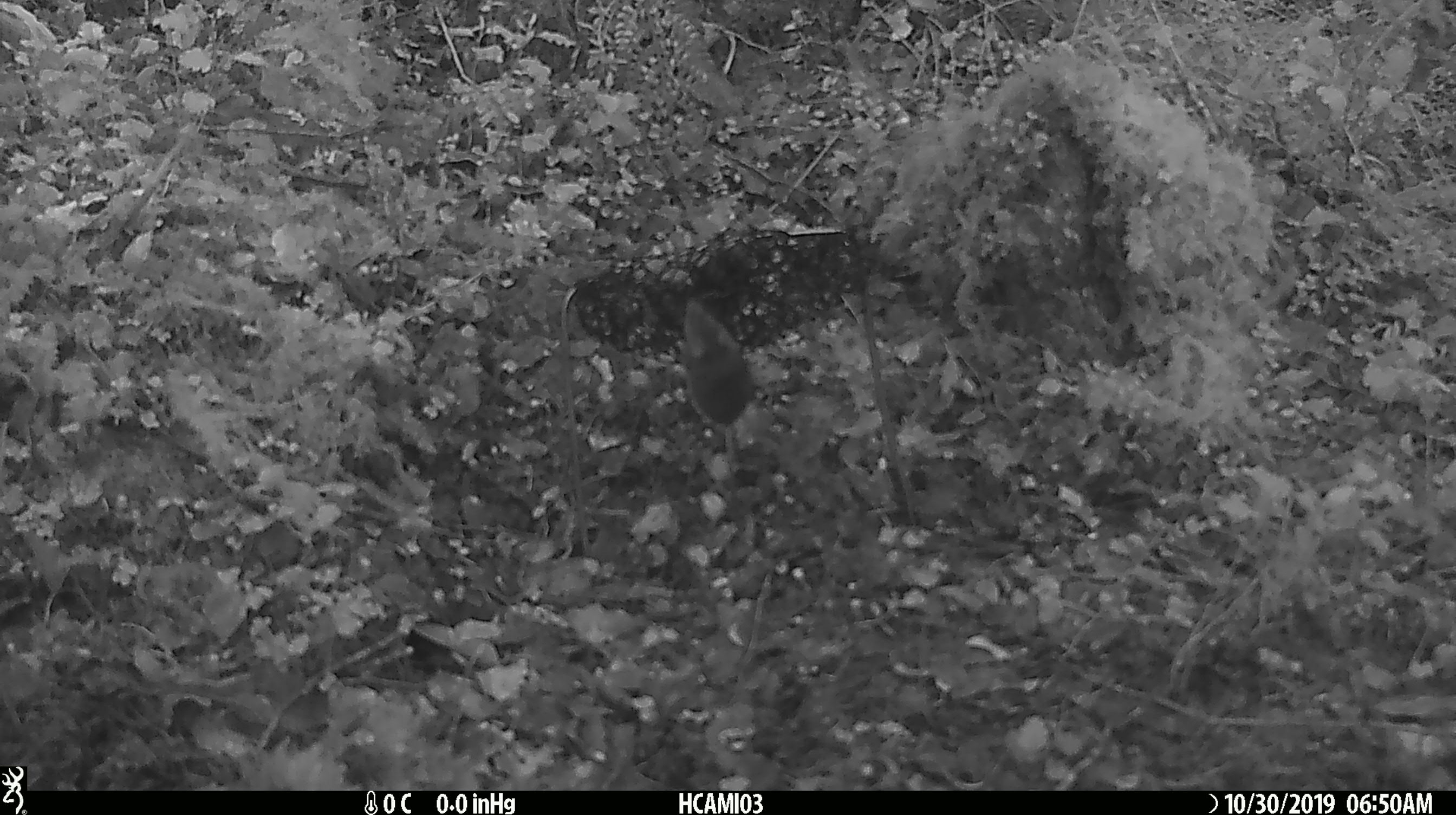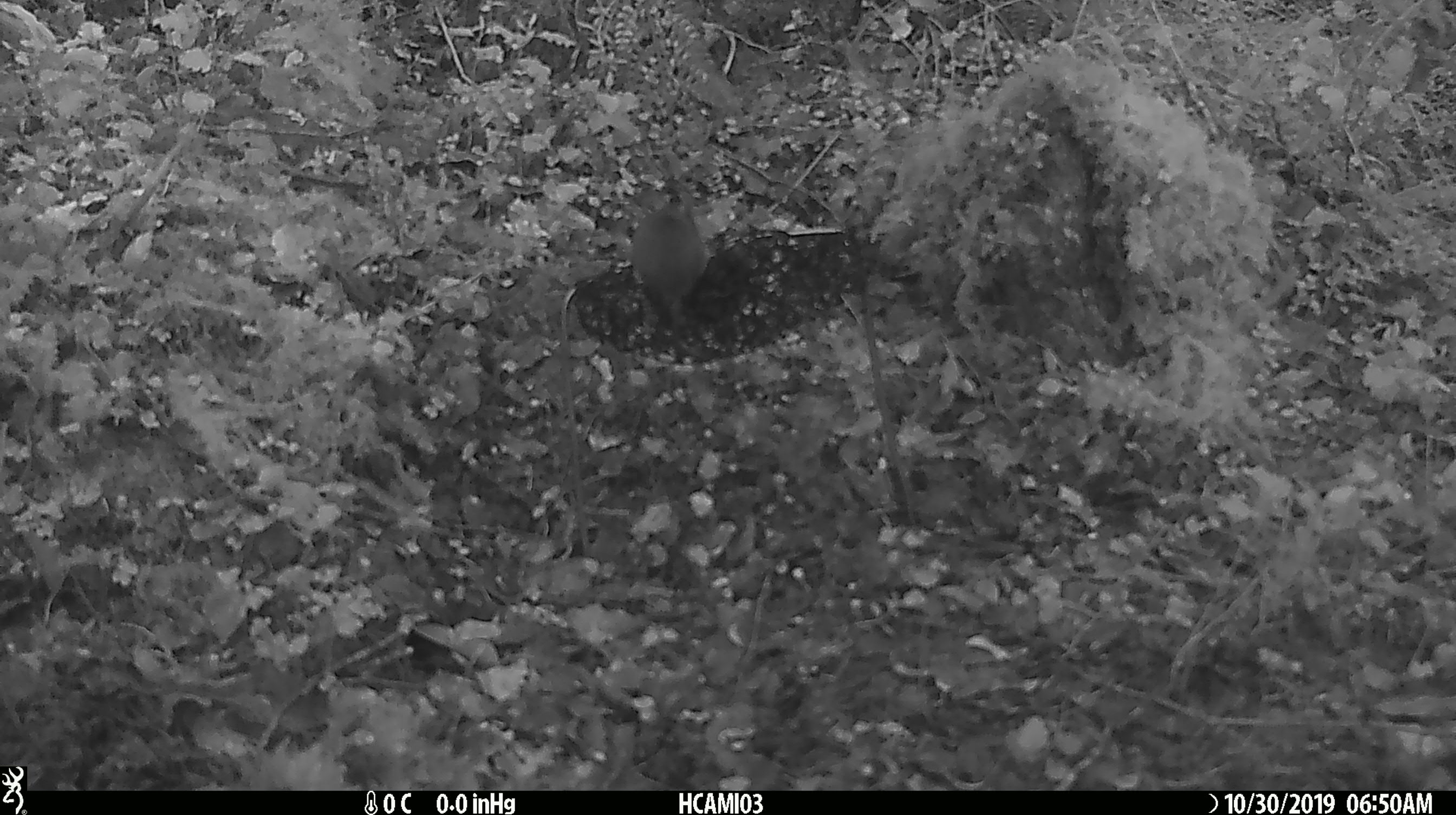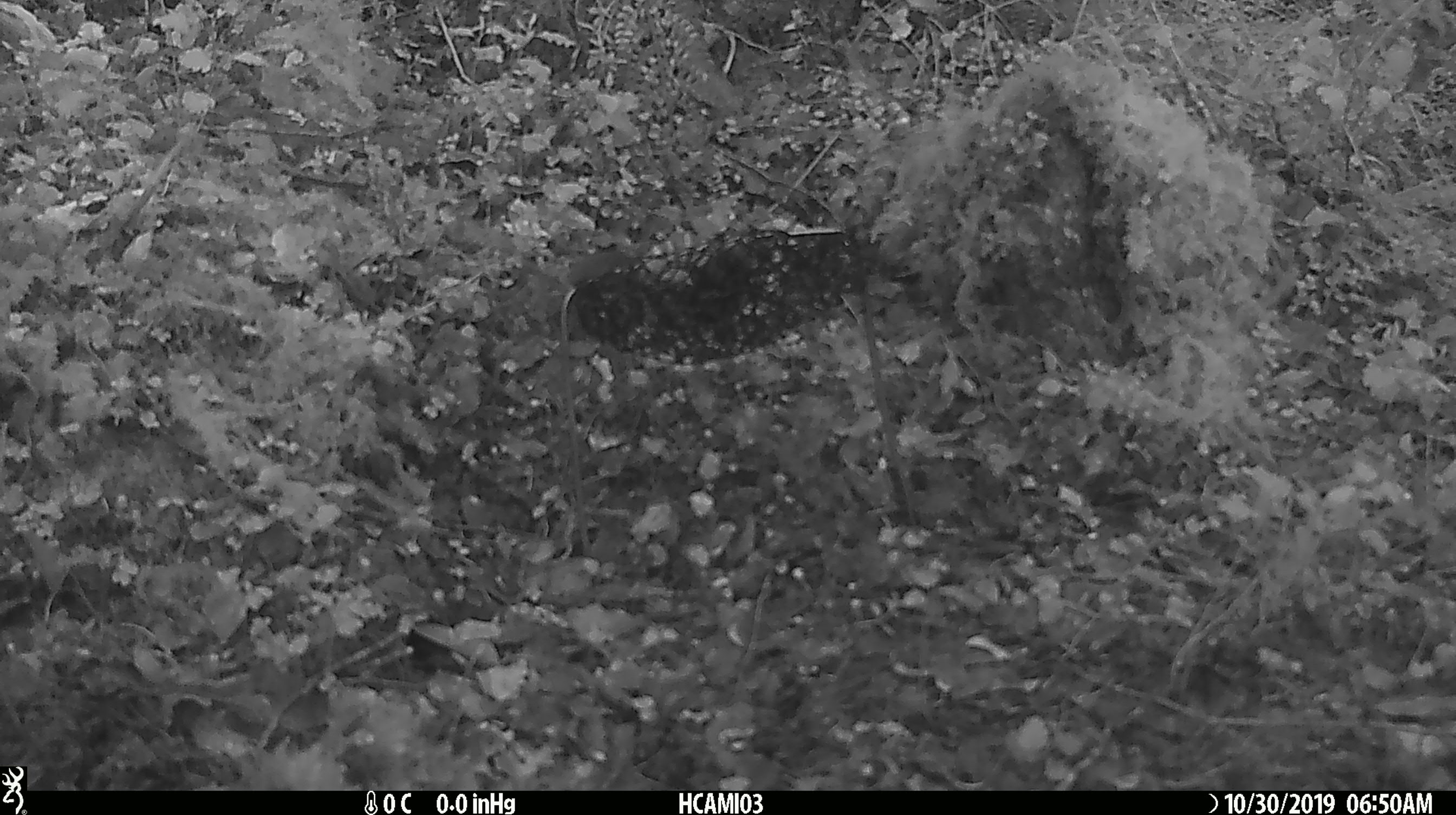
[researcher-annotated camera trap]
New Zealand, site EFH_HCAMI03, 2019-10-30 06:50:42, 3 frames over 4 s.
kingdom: Animalia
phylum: Chordata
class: Mammalia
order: Rodentia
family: Muridae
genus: Mus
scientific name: Mus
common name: mouse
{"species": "mouse (Mus)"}